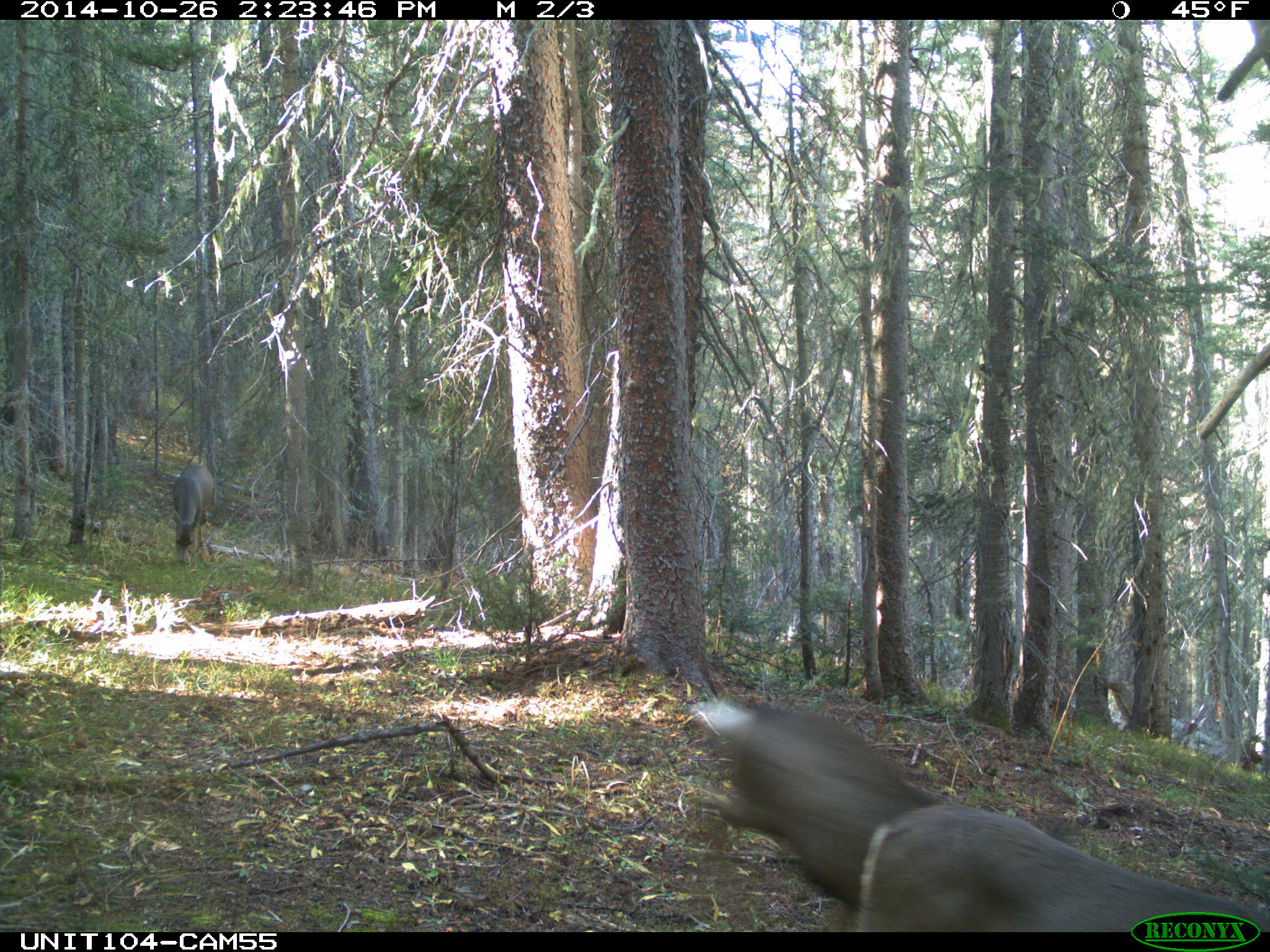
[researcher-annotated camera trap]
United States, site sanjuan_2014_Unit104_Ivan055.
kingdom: Animalia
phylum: Chordata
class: Mammalia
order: Artiodactyla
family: Cervidae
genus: Odocoileus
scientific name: Odocoileus hemionus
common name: mule deer